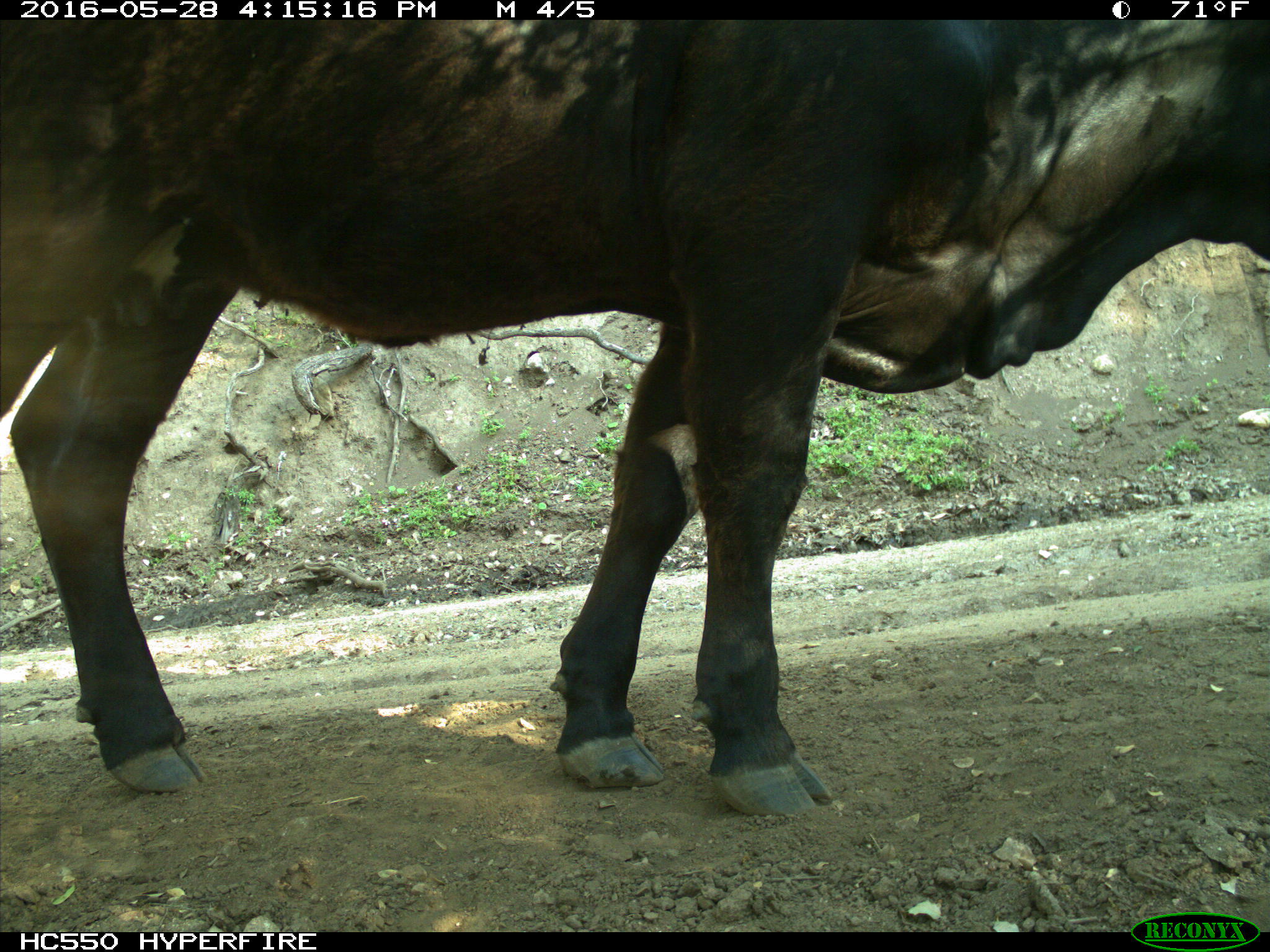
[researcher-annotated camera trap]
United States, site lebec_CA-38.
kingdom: Animalia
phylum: Chordata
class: Mammalia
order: Artiodactyla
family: Bovidae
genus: Bos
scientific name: Bos taurus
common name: domestic cow